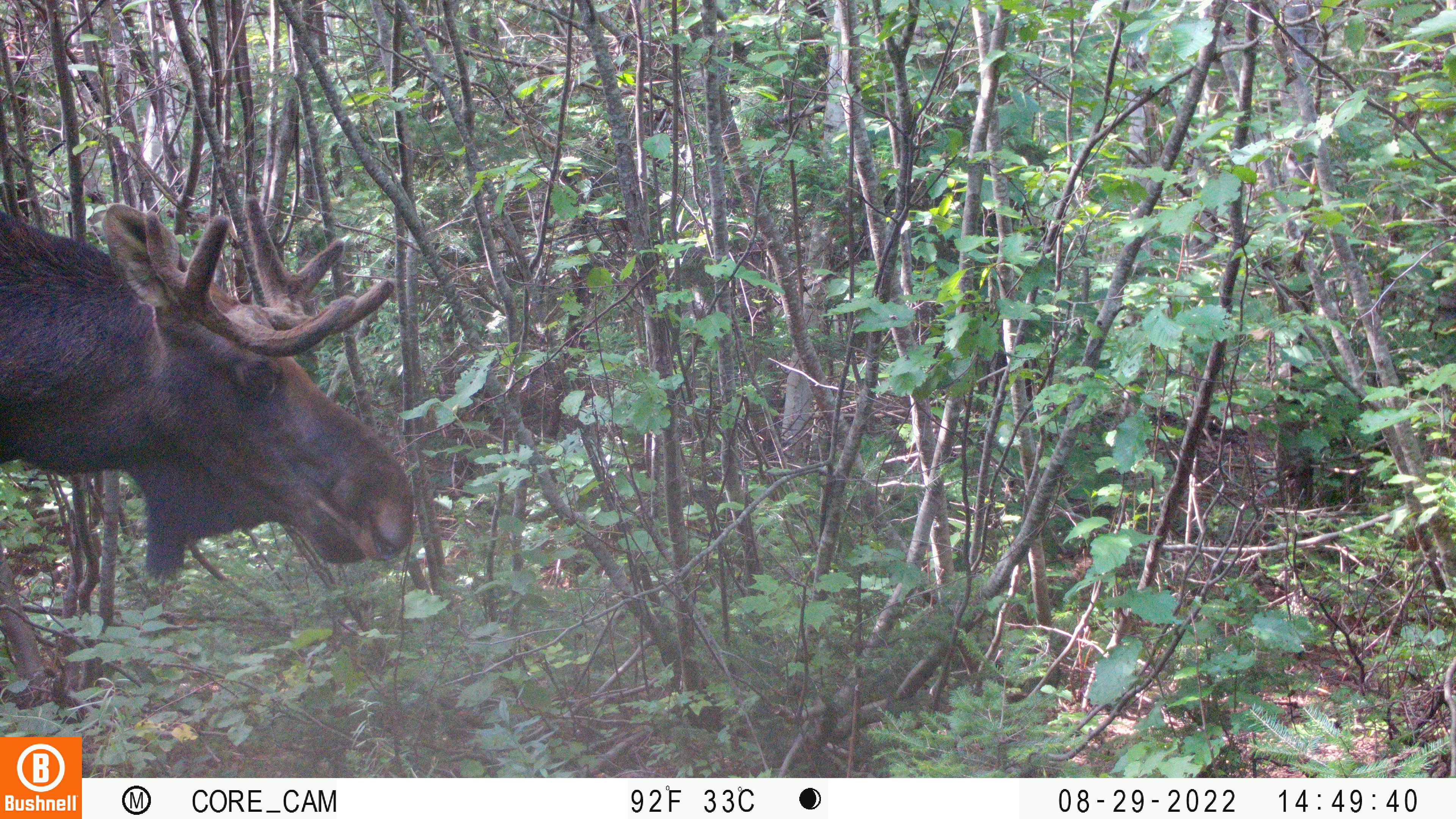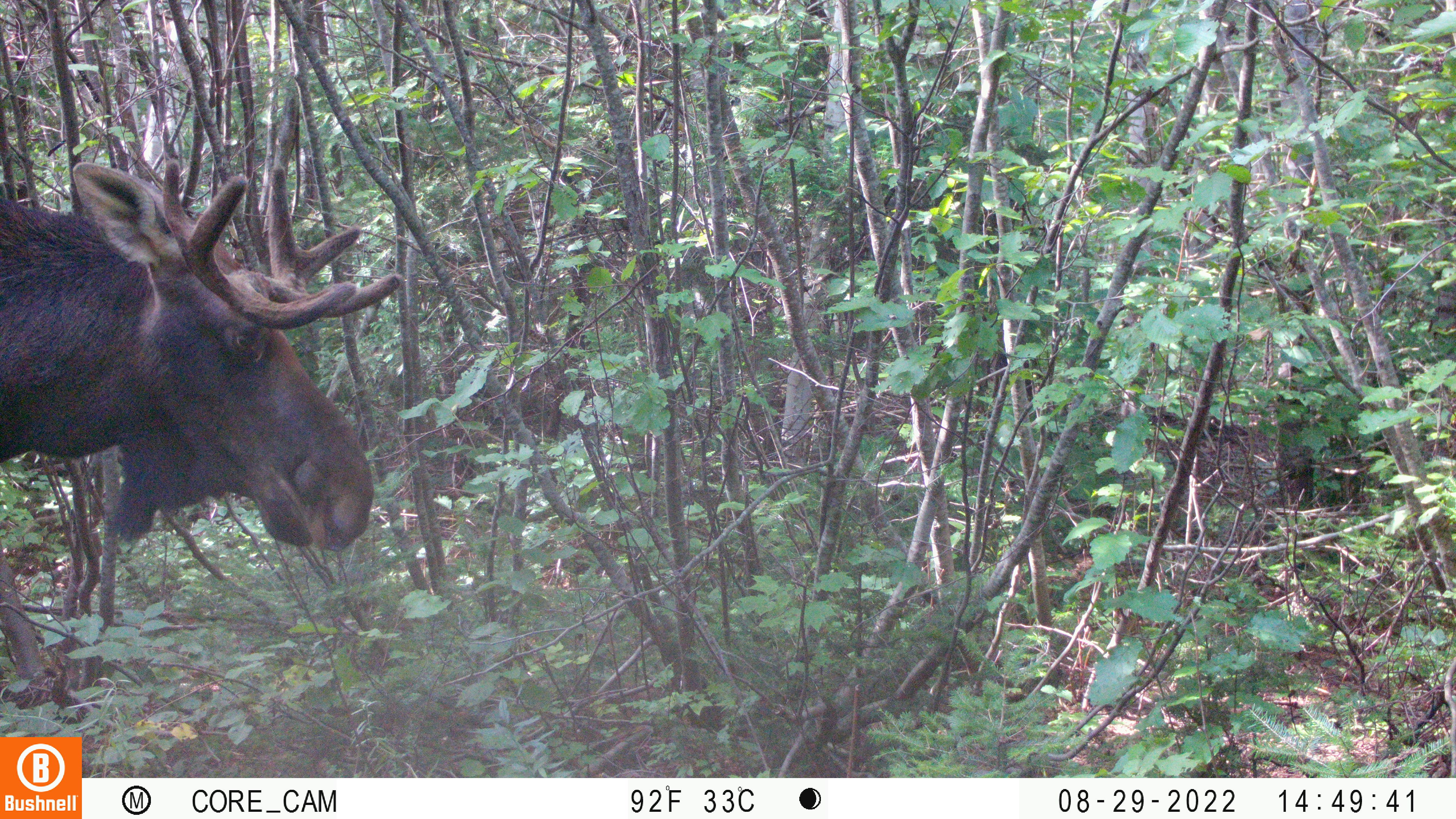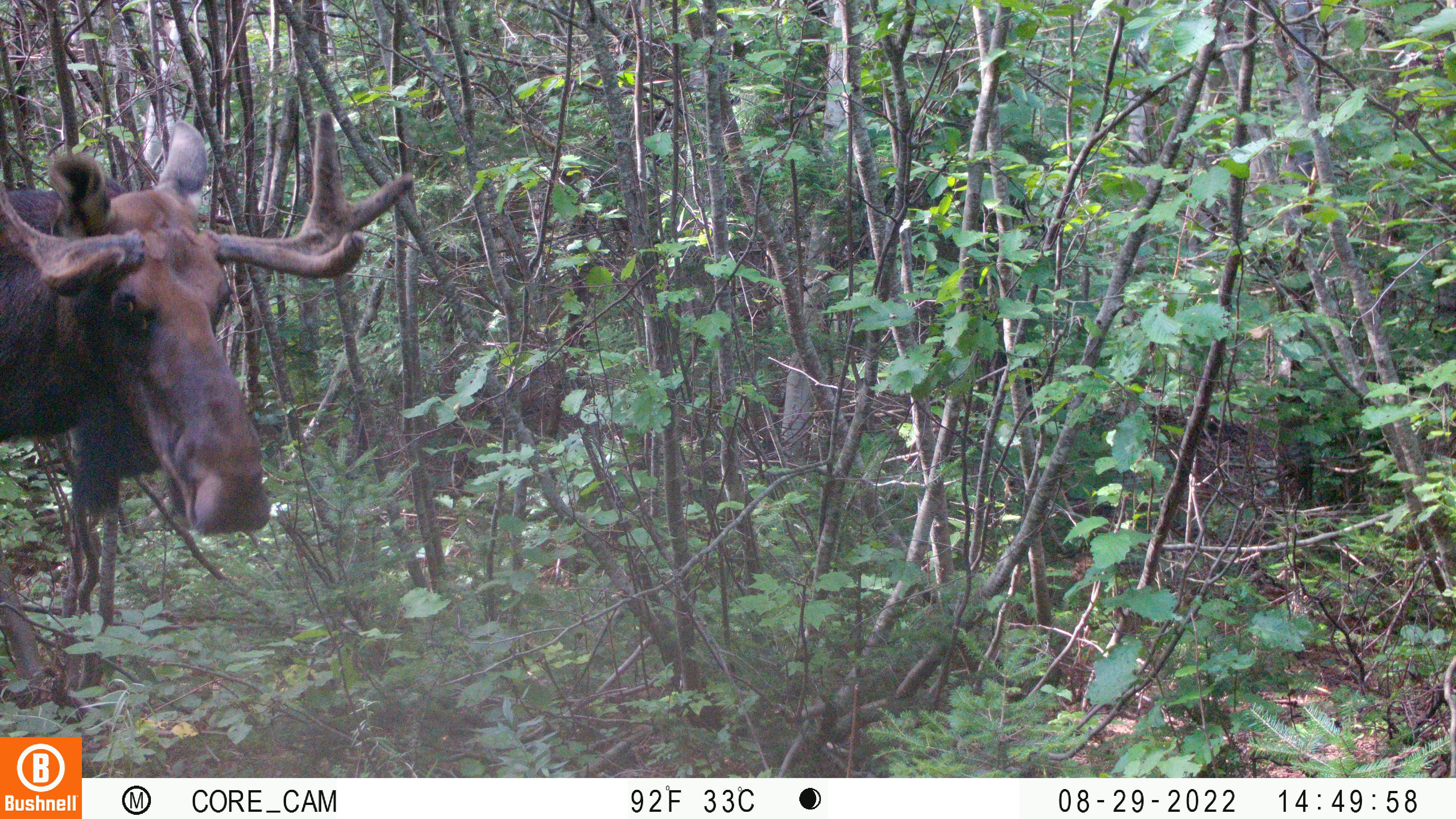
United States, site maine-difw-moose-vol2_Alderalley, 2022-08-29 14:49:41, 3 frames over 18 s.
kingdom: Animalia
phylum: Chordata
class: Mammalia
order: Artiodactyla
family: Cervidae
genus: Alces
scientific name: Alces alces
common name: moose